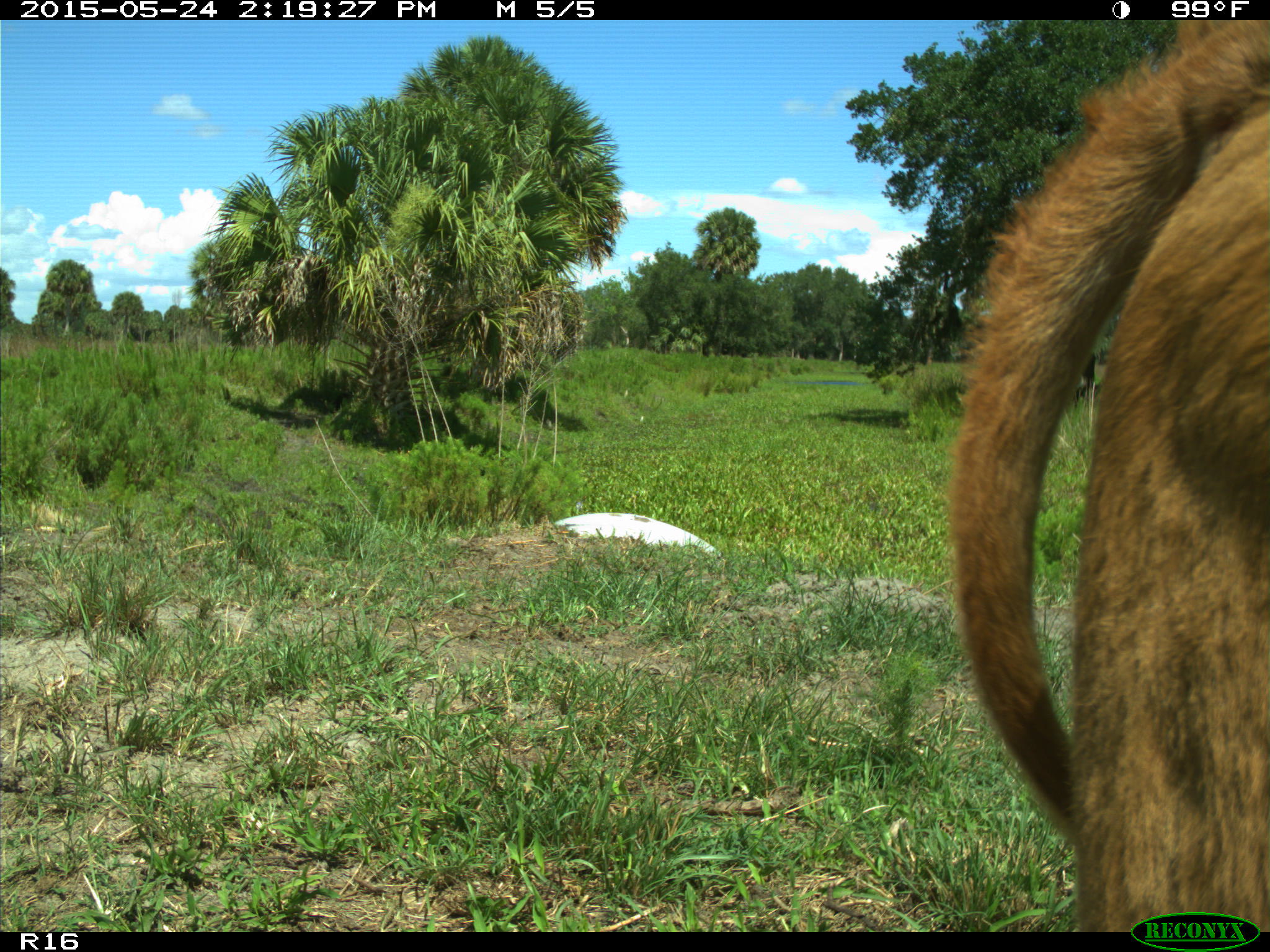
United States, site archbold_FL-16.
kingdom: Animalia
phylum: Chordata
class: Mammalia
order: Artiodactyla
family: Bovidae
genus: Bos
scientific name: Bos taurus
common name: domestic cow